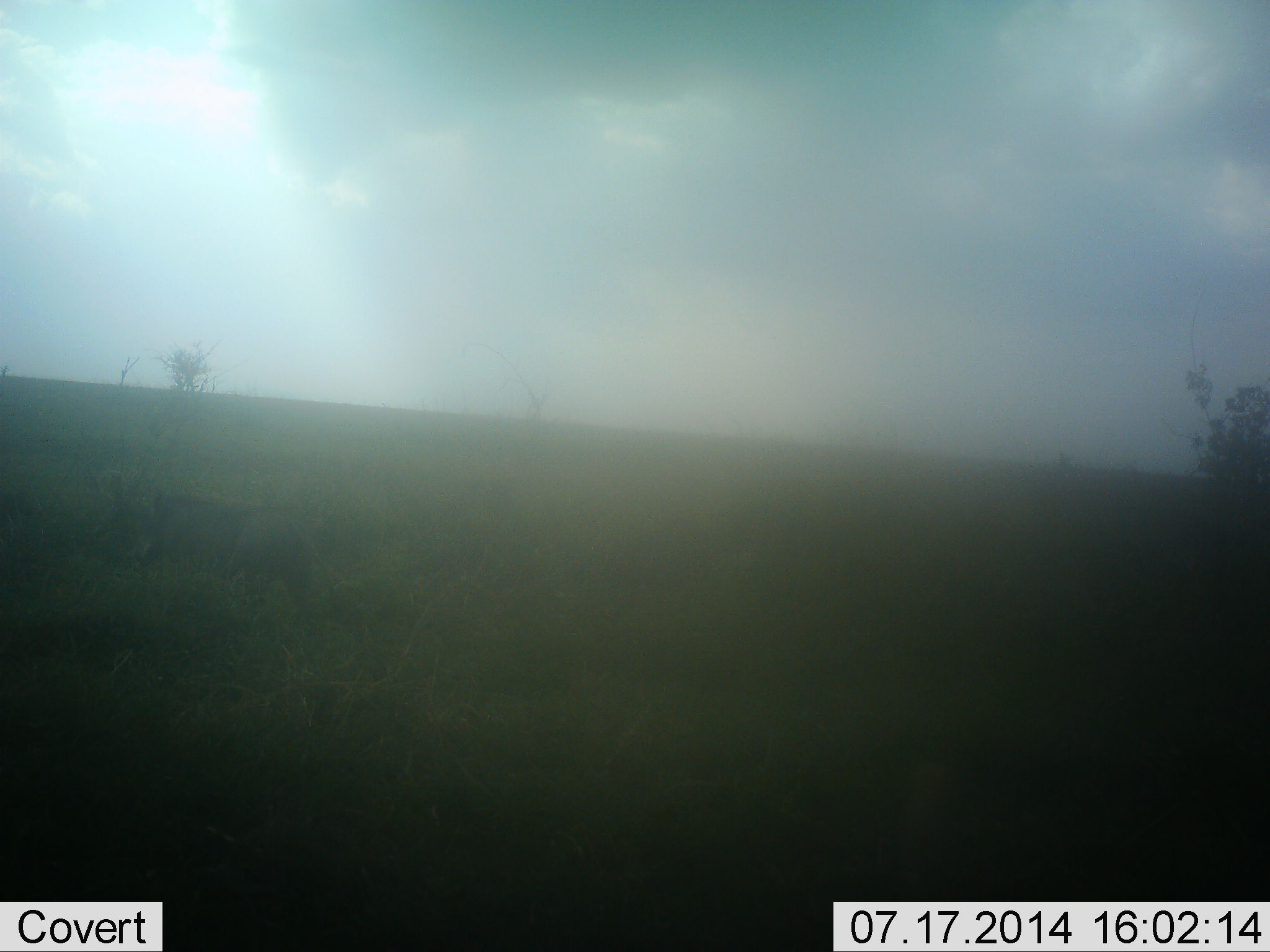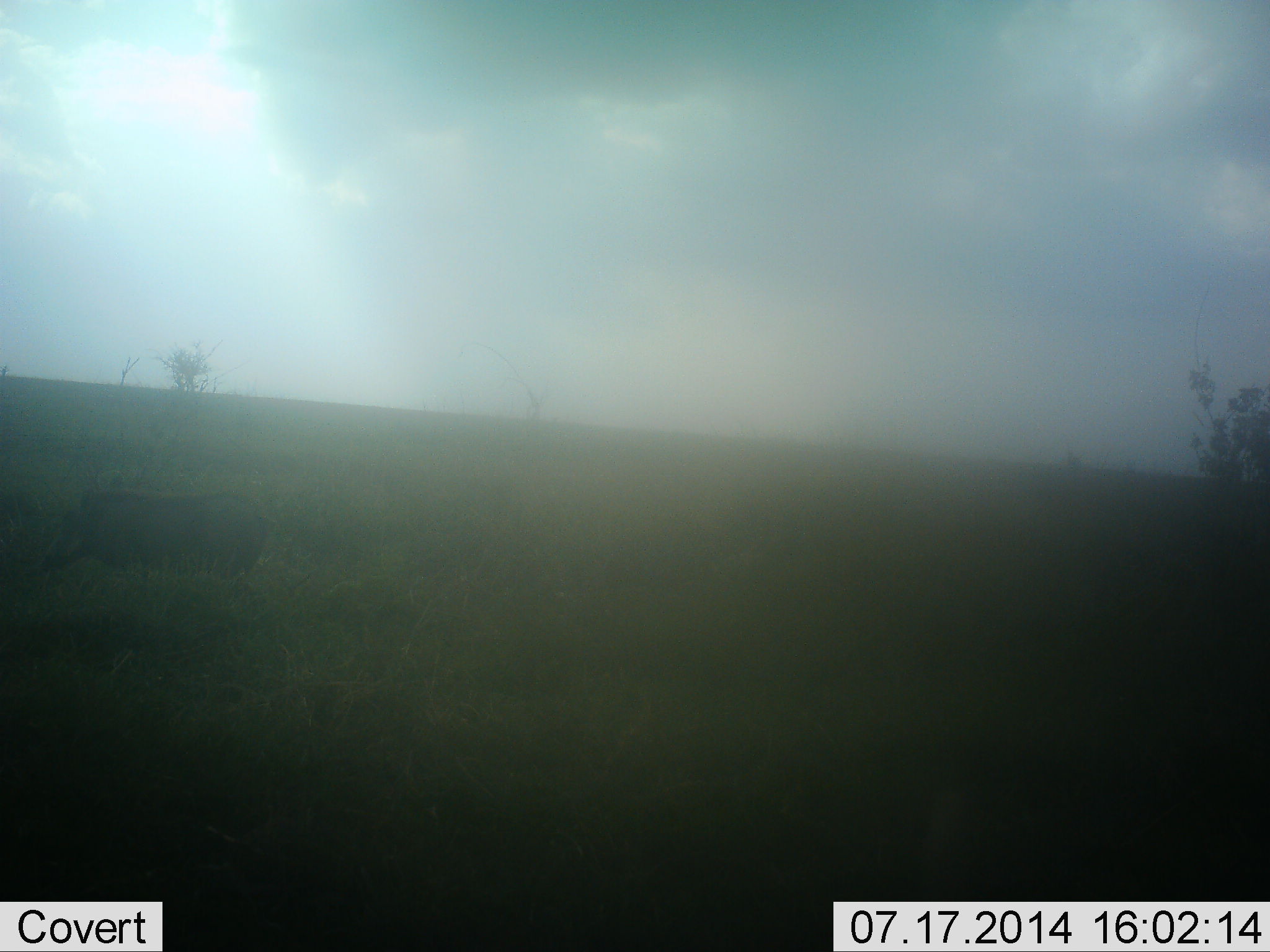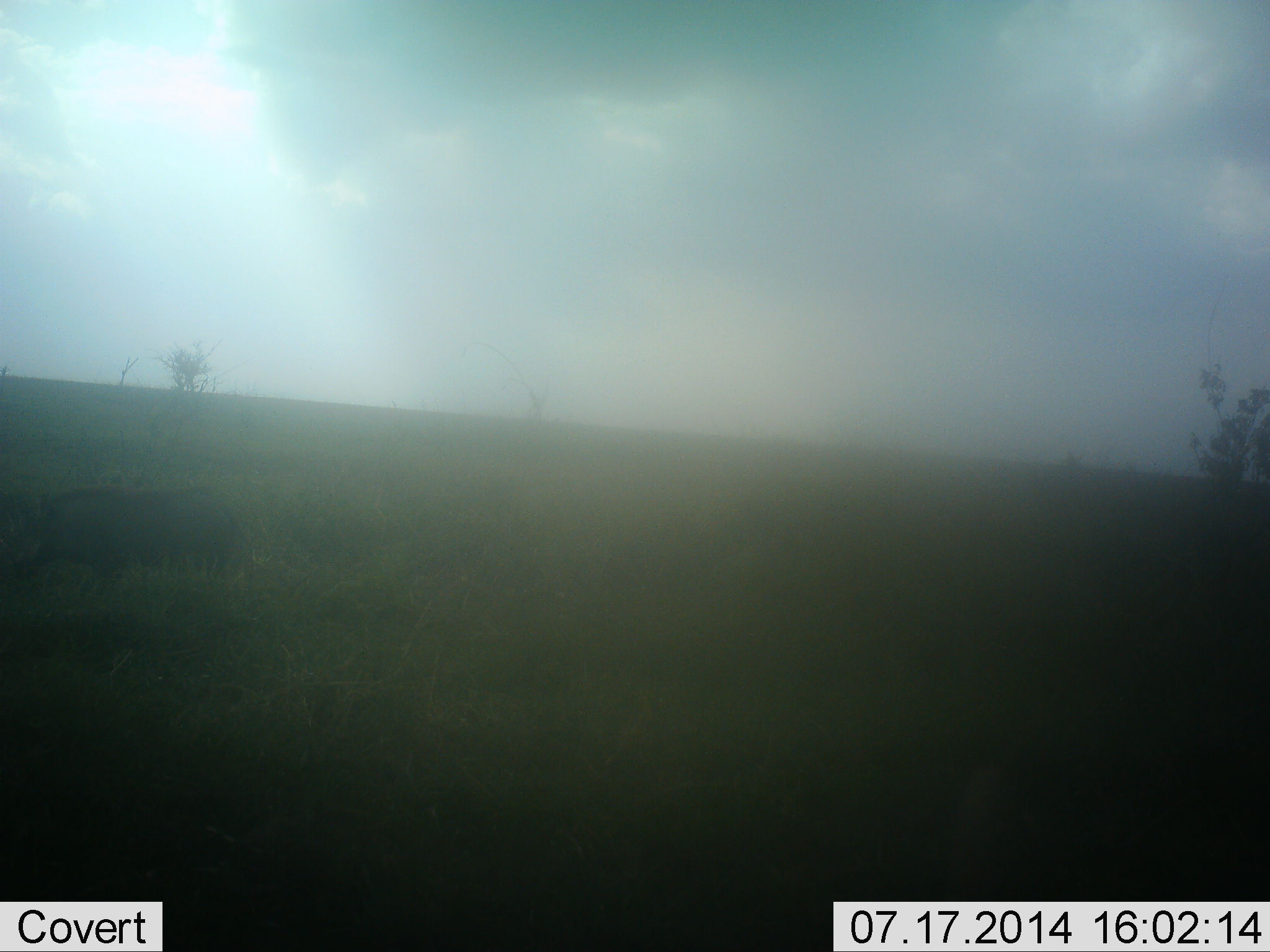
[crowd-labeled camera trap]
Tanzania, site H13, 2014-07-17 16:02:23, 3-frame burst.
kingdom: Animalia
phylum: Chordata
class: Mammalia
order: Artiodactyla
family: Suidae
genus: Phacochoerus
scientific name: Phacochoerus africanus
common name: warthog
Warthog (Phacochoerus africanus), count 1. Behavior (volunteer vote fractions): standing 20%, resting 0%, moving 80%, interacting 0%. Young present (vote fraction): 0%. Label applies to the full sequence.